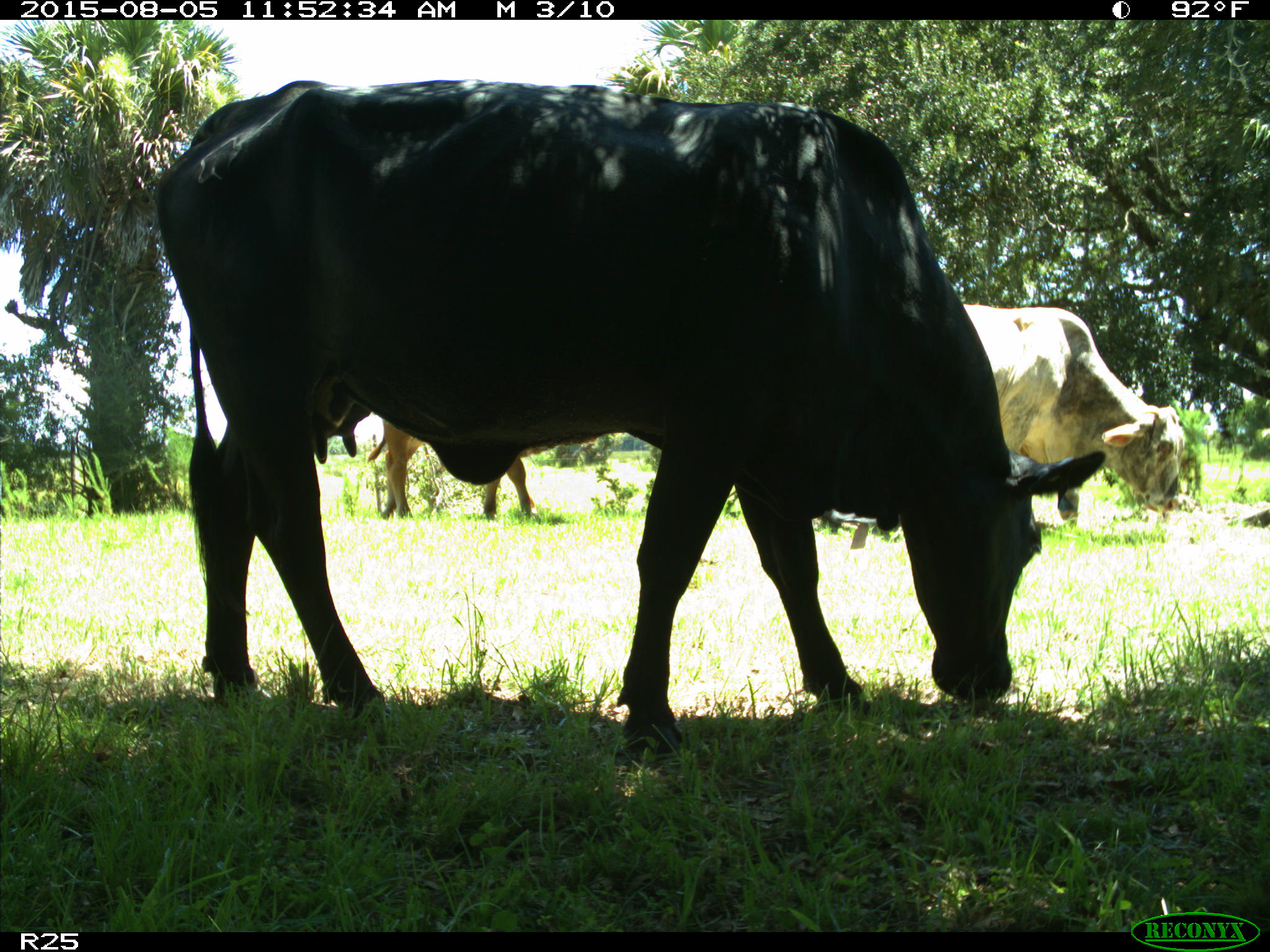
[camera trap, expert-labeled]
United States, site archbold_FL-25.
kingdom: Animalia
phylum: Chordata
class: Mammalia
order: Artiodactyla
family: Bovidae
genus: Bos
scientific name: Bos taurus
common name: domestic cow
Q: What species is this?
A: Bos taurus (domestic cow).